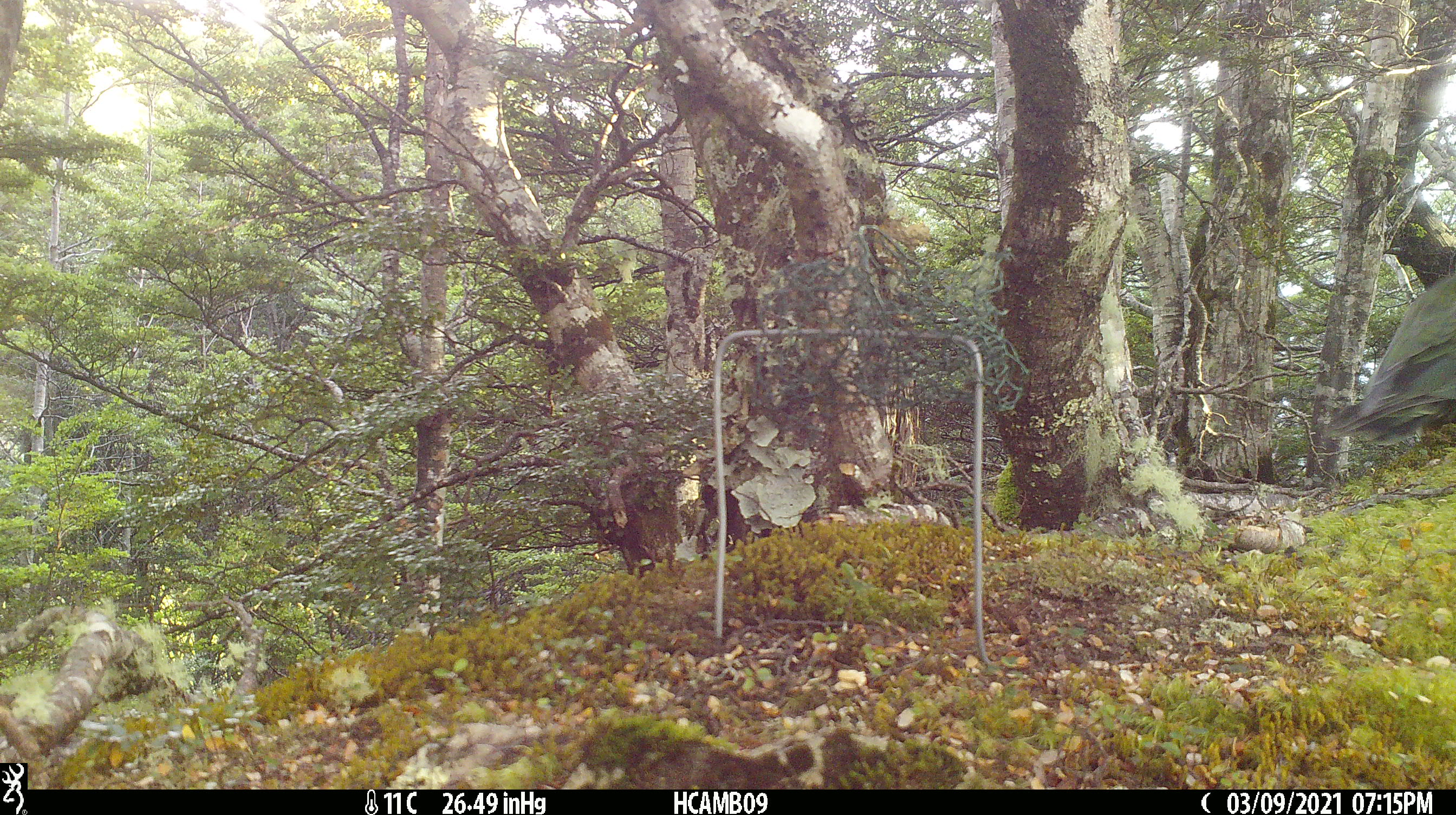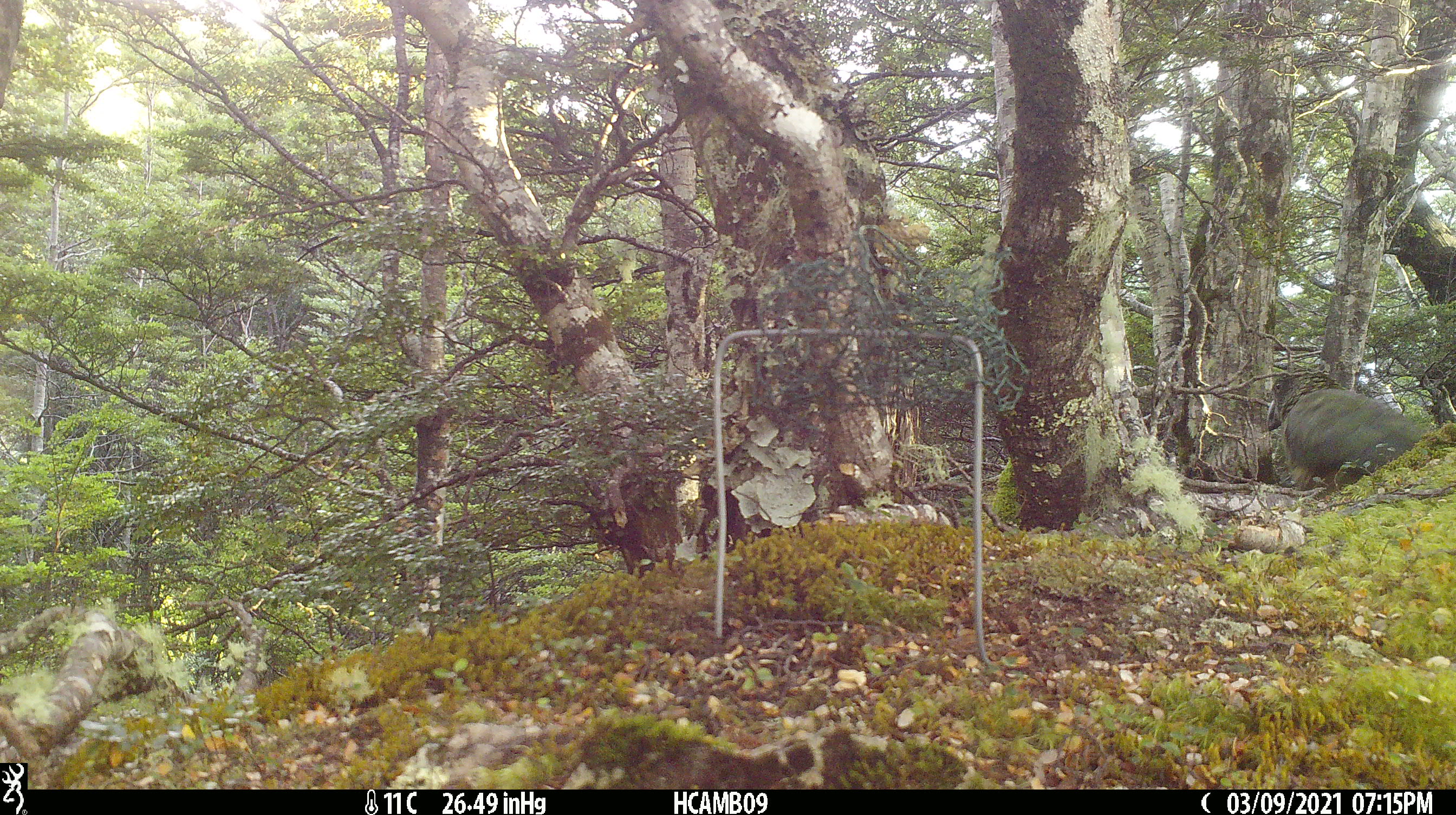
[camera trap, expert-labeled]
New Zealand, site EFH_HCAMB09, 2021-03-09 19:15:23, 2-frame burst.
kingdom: Animalia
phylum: Chordata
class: Aves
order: Psittaciformes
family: Strigopidae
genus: Nestor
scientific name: Nestor notabilis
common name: kea